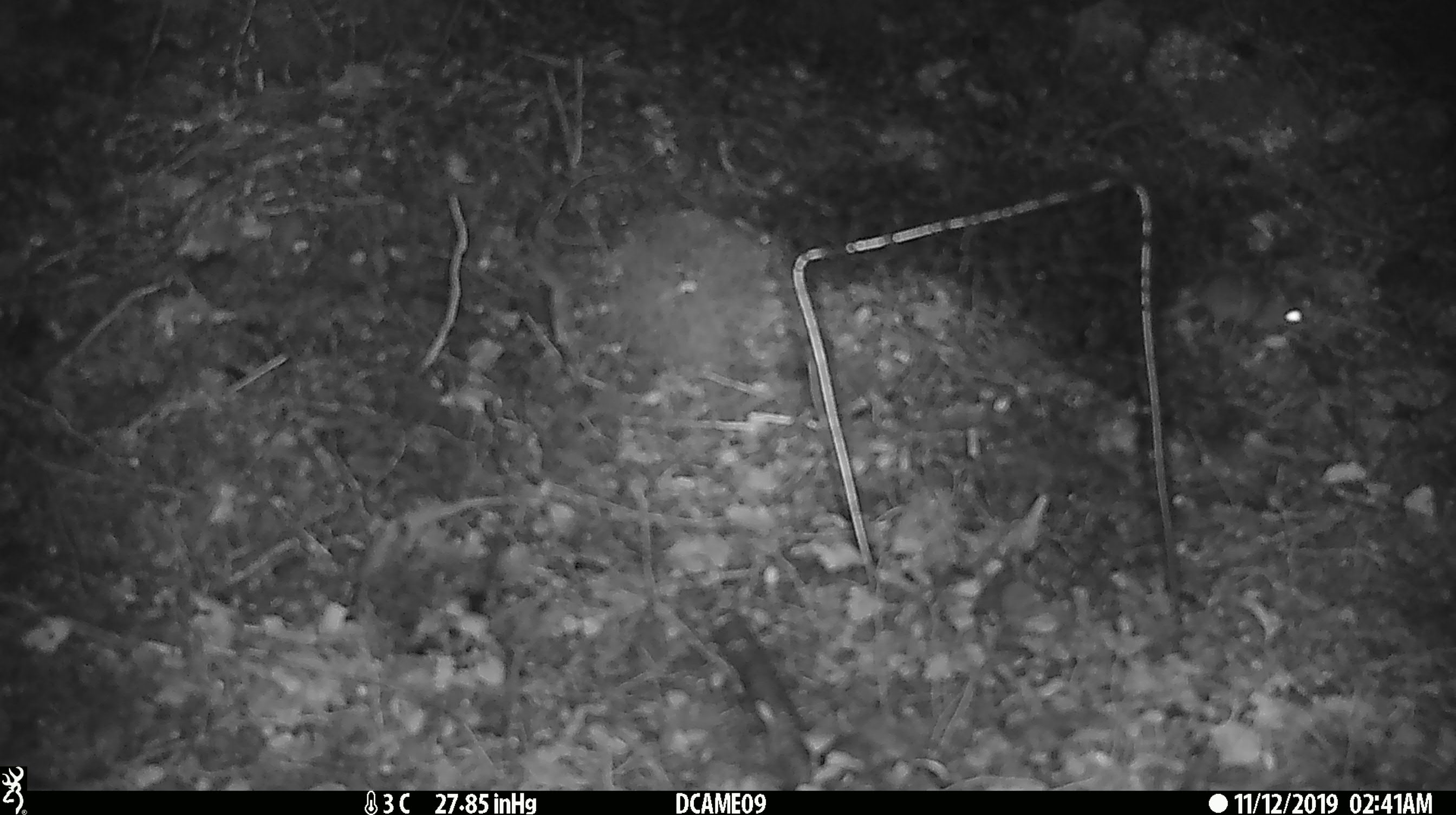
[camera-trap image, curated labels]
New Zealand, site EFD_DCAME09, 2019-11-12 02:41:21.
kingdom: Animalia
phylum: Chordata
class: Mammalia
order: Rodentia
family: Muridae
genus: Mus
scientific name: Mus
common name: mouse